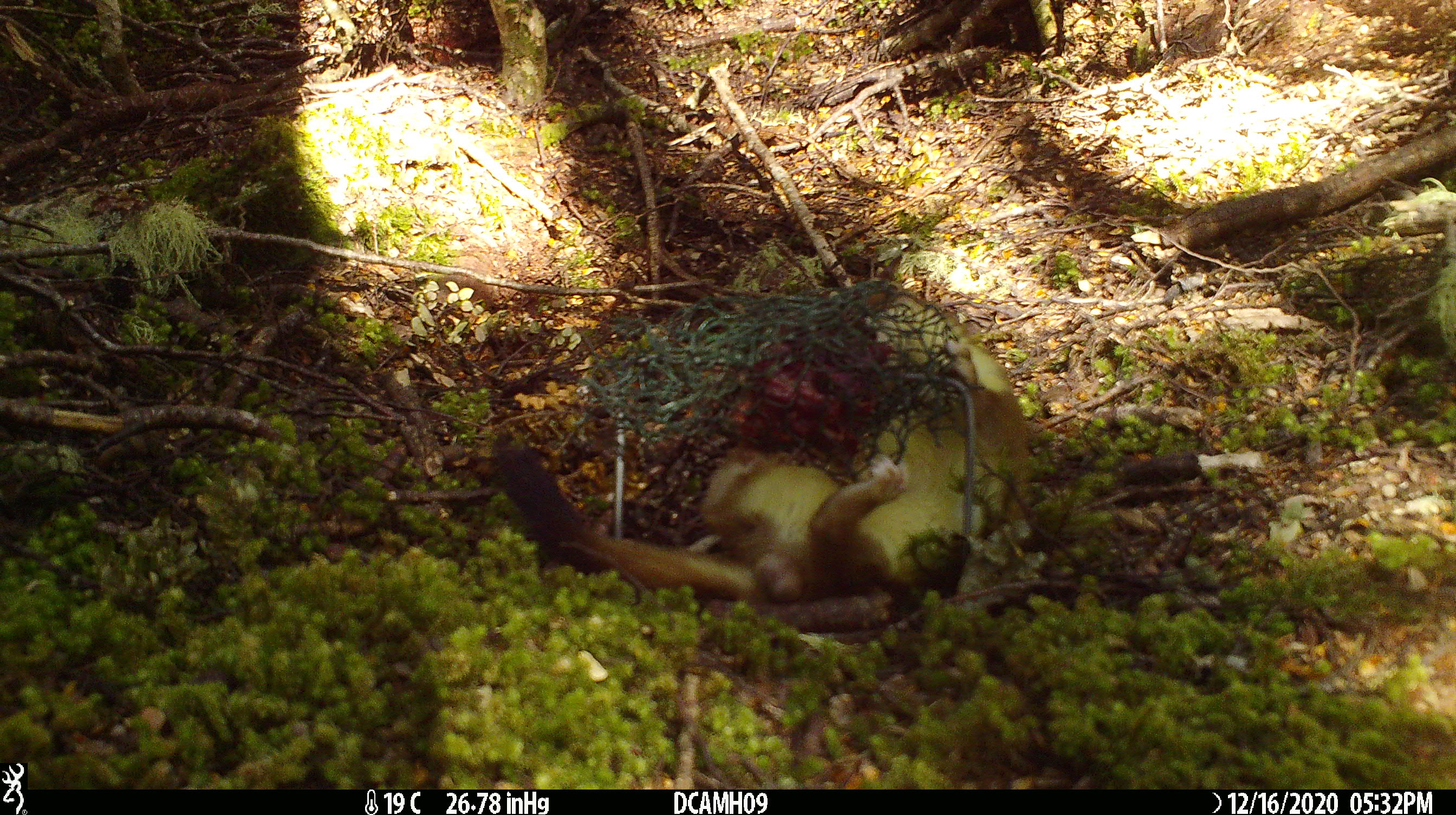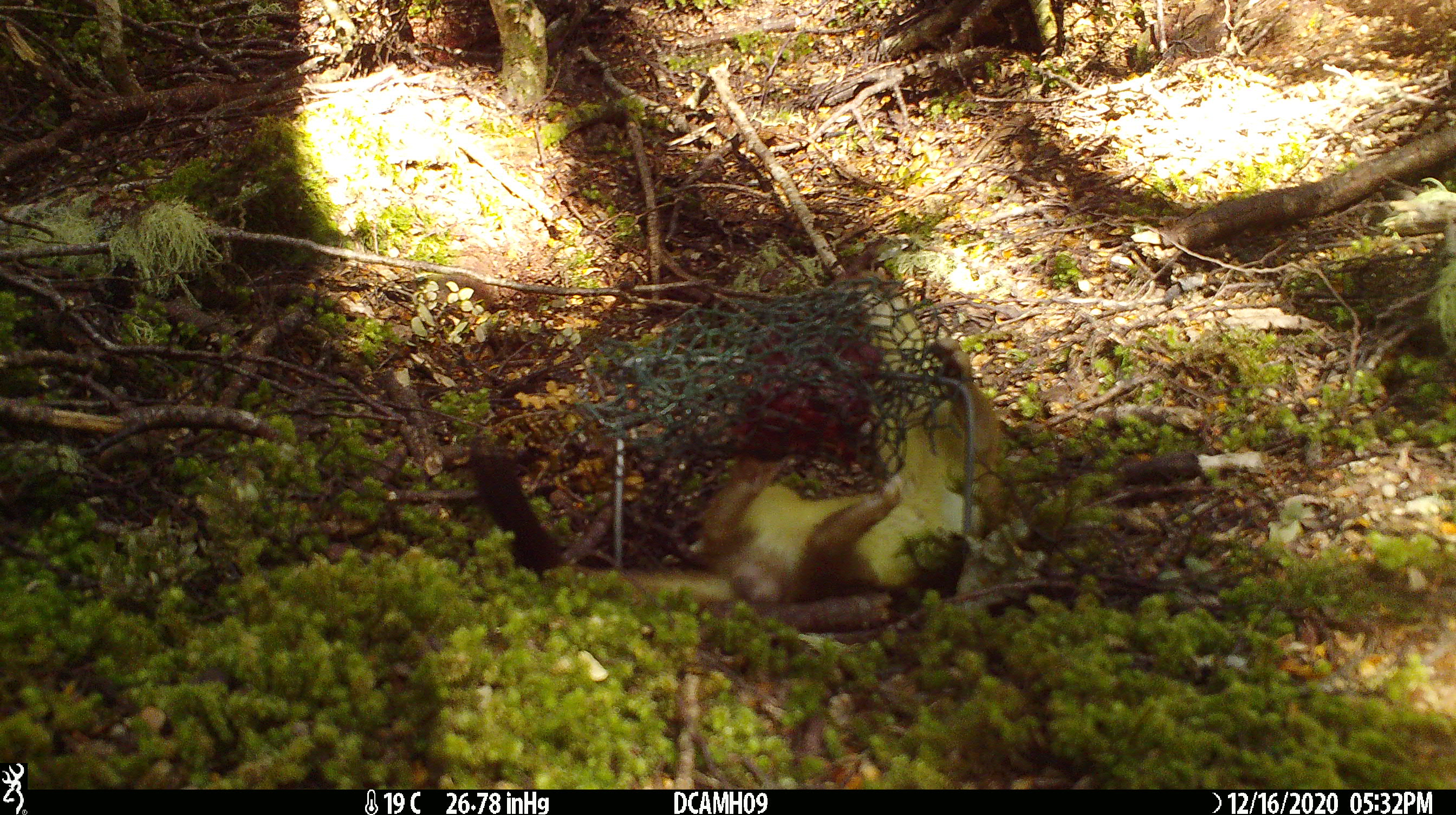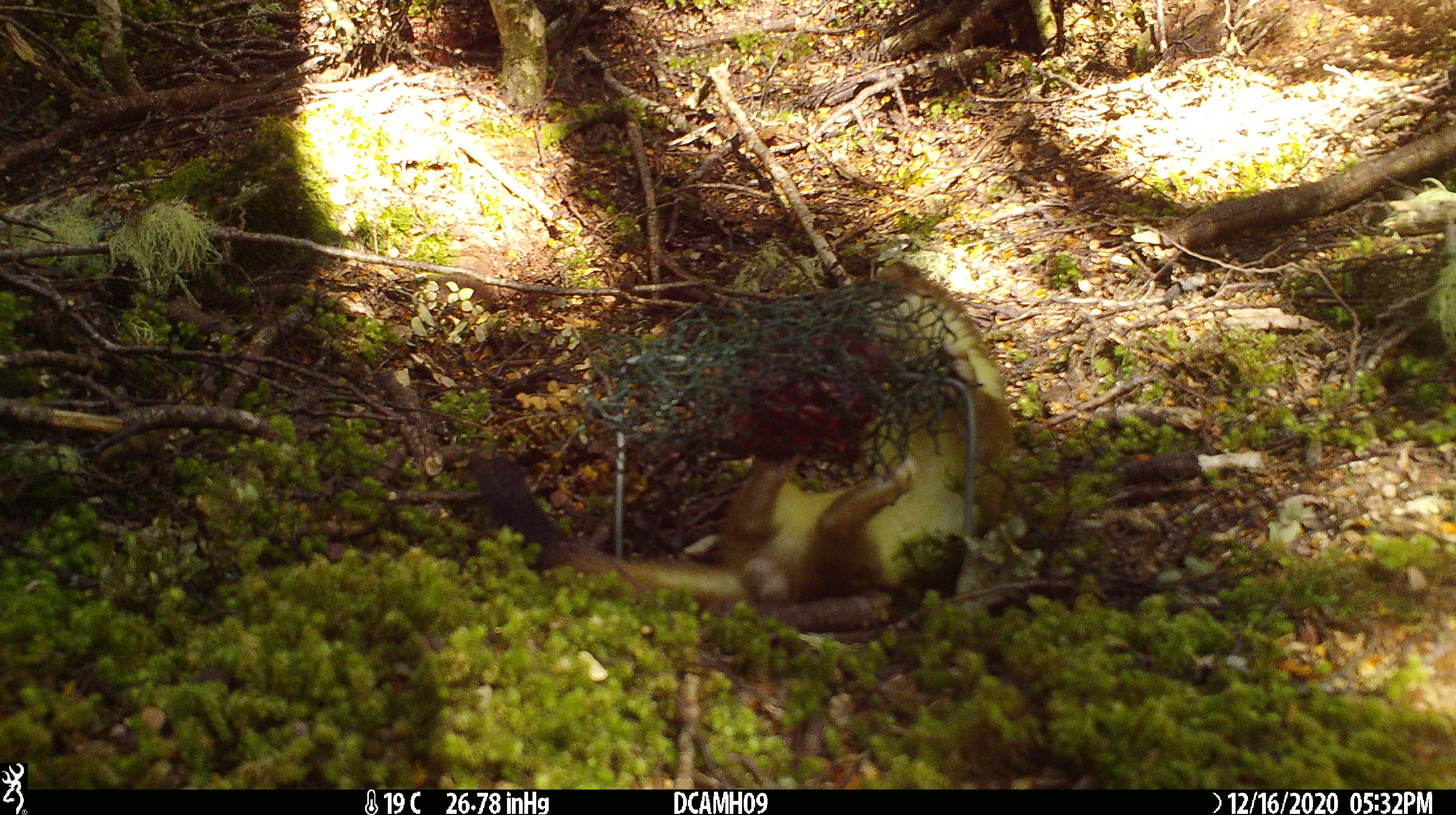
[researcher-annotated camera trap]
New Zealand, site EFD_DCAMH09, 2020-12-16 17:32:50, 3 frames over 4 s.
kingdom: Animalia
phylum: Chordata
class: Mammalia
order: Carnivora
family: Mustelidae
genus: Mustela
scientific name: Mustela erminea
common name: stoat